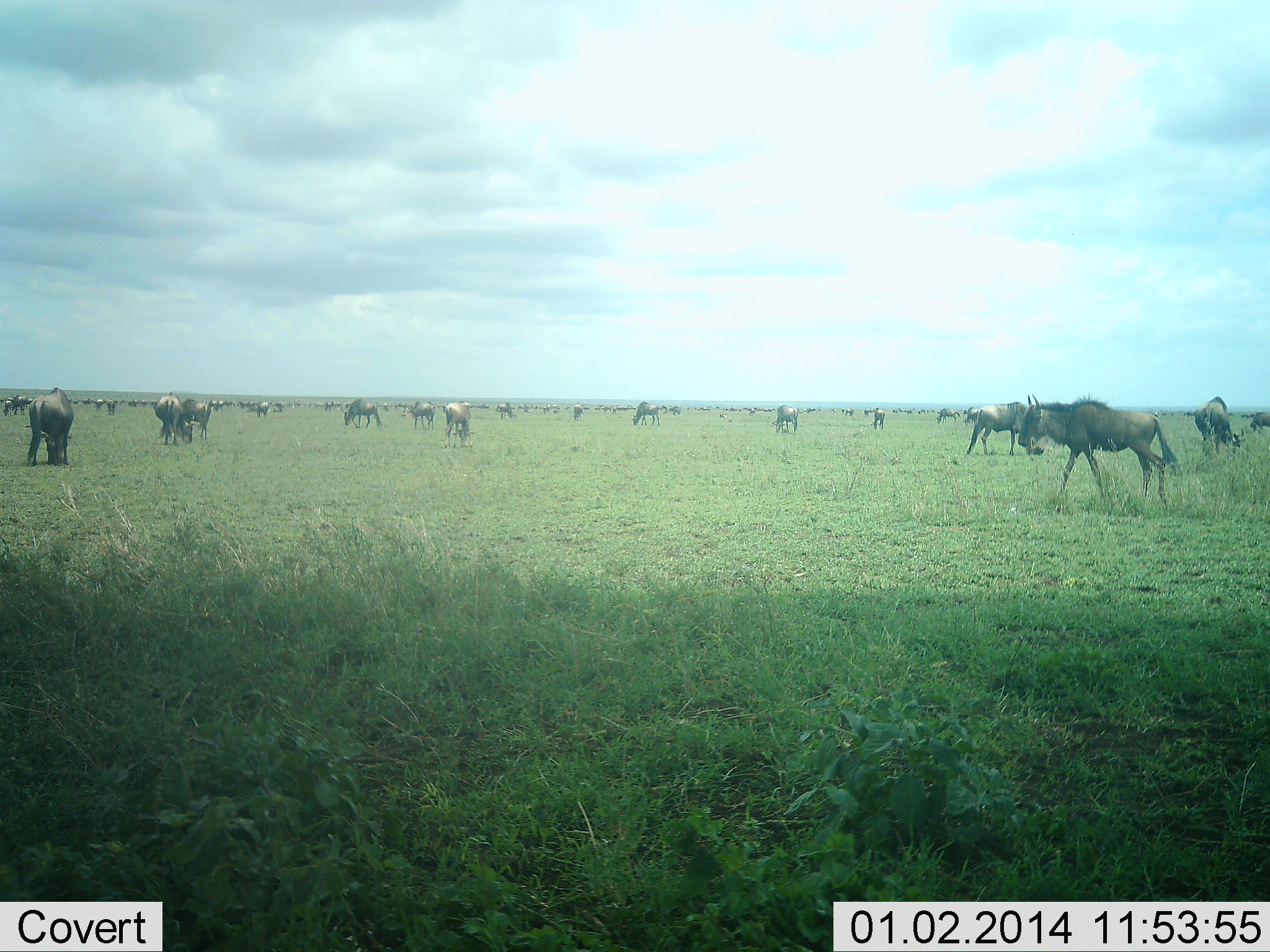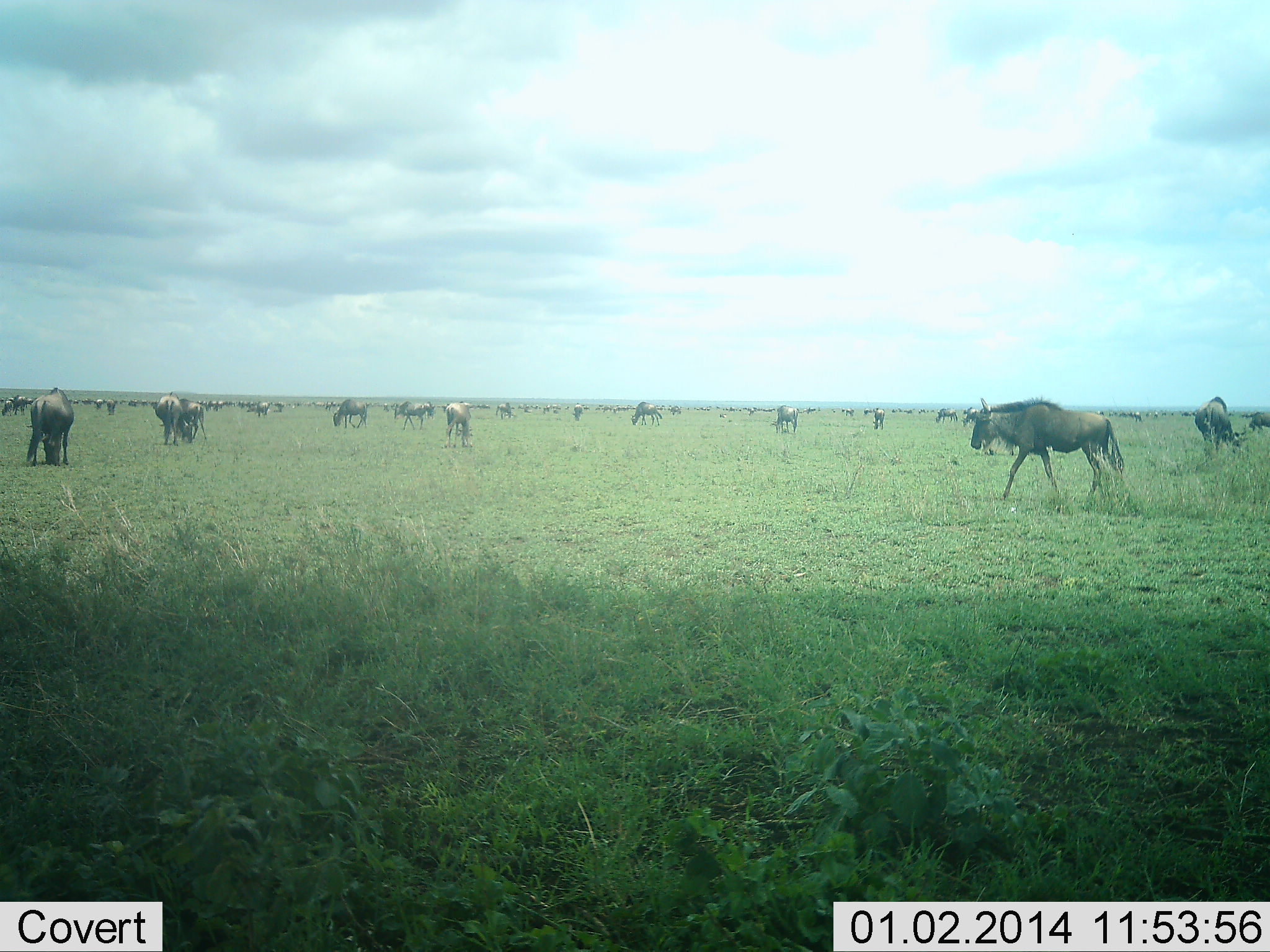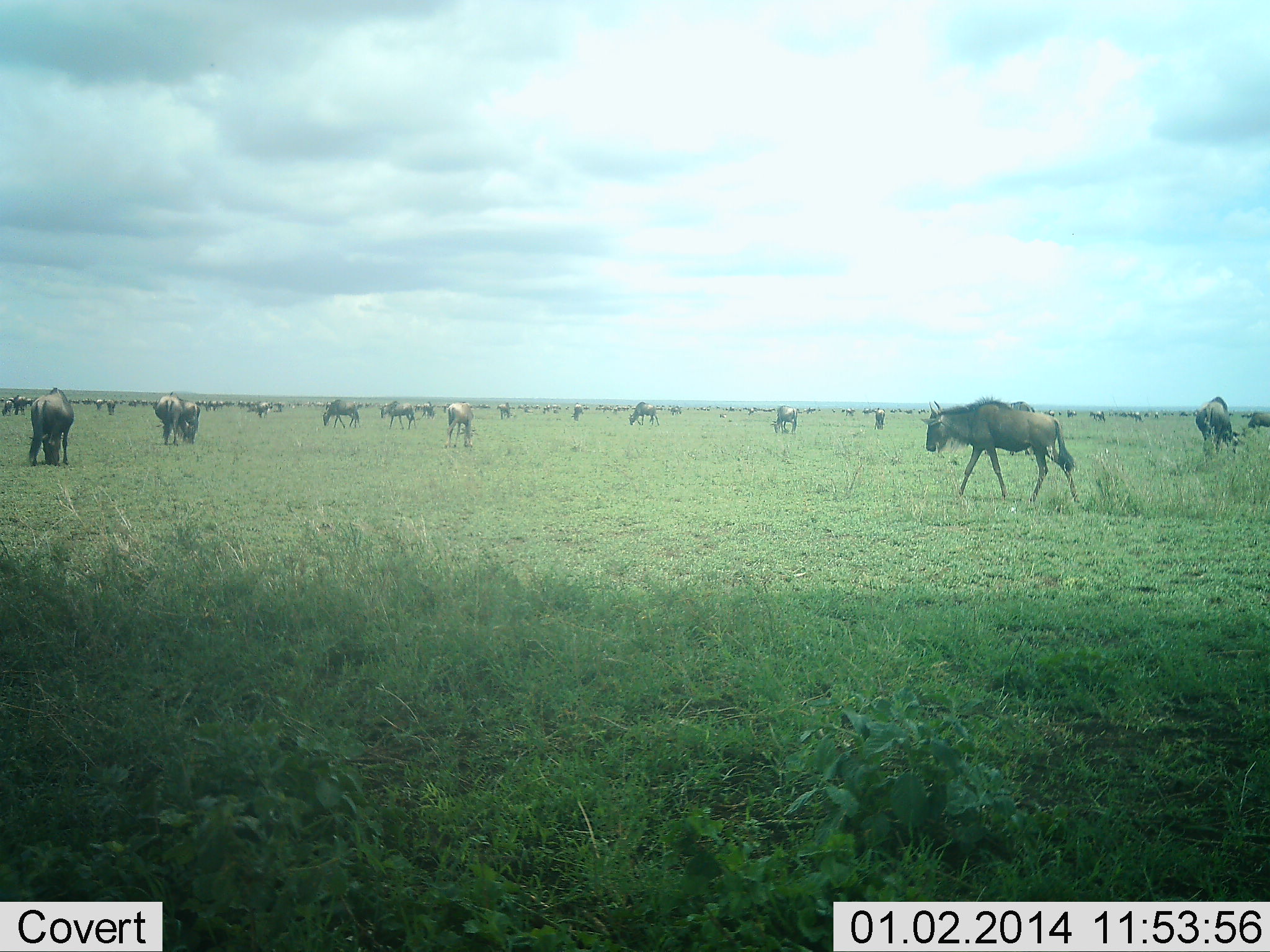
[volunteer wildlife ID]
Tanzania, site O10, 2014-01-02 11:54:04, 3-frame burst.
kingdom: Animalia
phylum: Chordata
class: Mammalia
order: Artiodactyla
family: Bovidae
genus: Connochaetes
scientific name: Connochaetes taurinus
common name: blue wildebeest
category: wildebeest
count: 11-50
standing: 70%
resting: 0%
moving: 60%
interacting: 0%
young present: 10%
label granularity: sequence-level